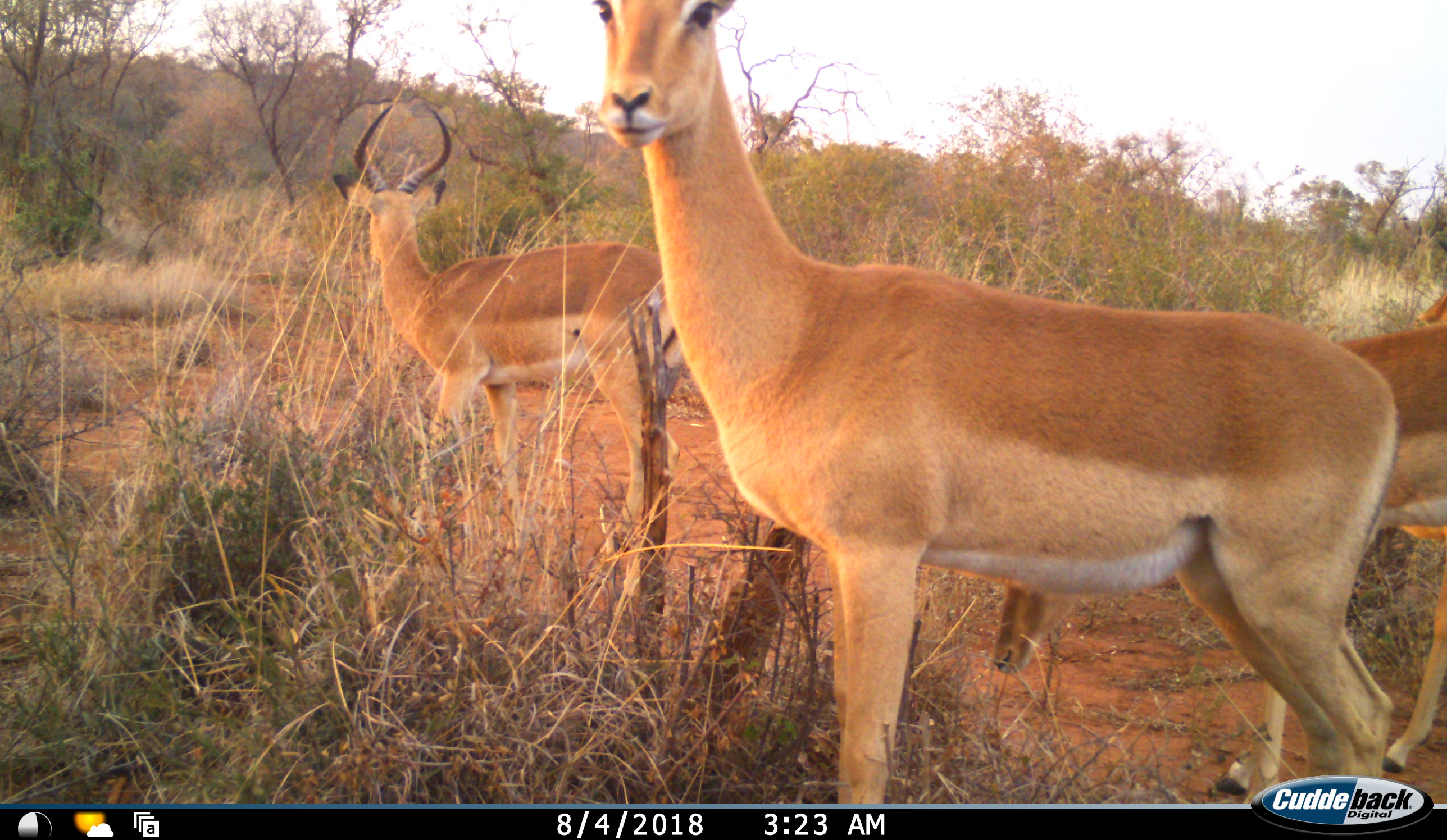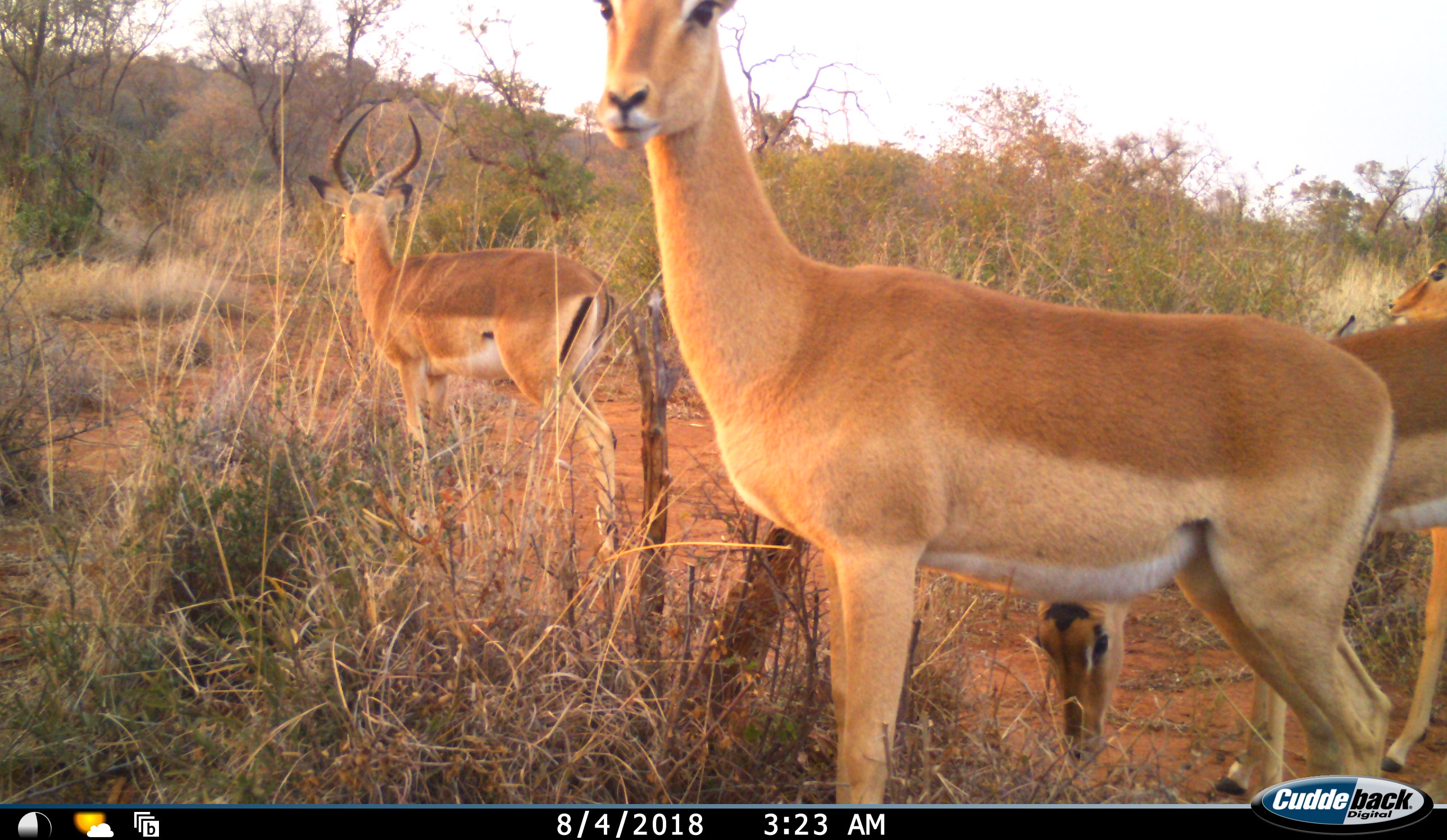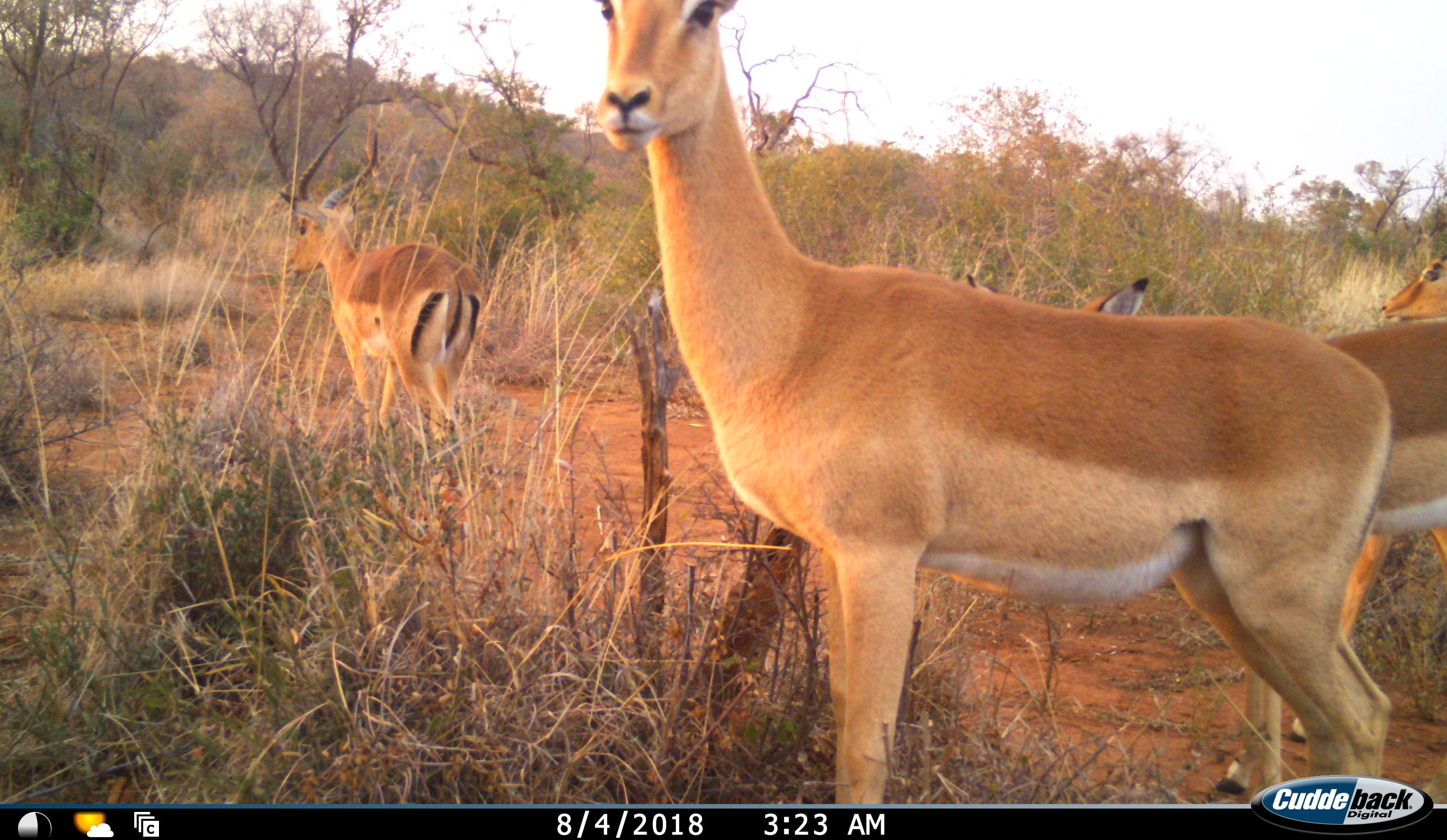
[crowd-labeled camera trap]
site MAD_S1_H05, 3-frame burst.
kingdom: Animalia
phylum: Chordata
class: Mammalia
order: Artiodactyla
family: Bovidae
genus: Aepyceros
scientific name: Aepyceros melampus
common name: impala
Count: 4.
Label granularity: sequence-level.